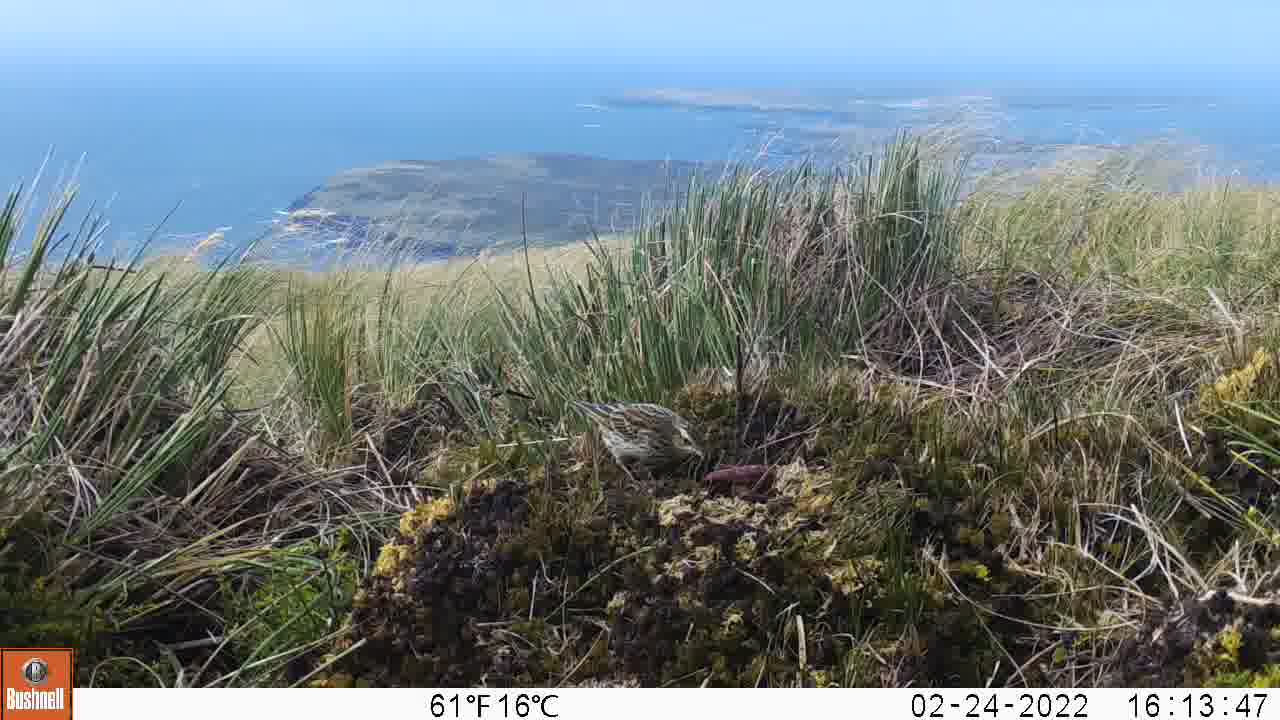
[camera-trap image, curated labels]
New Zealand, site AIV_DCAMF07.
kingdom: Animalia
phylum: Chordata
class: Aves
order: Passeriformes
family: Motacillidae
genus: Anthus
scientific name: Anthus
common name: pipit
Pipit (Anthus).